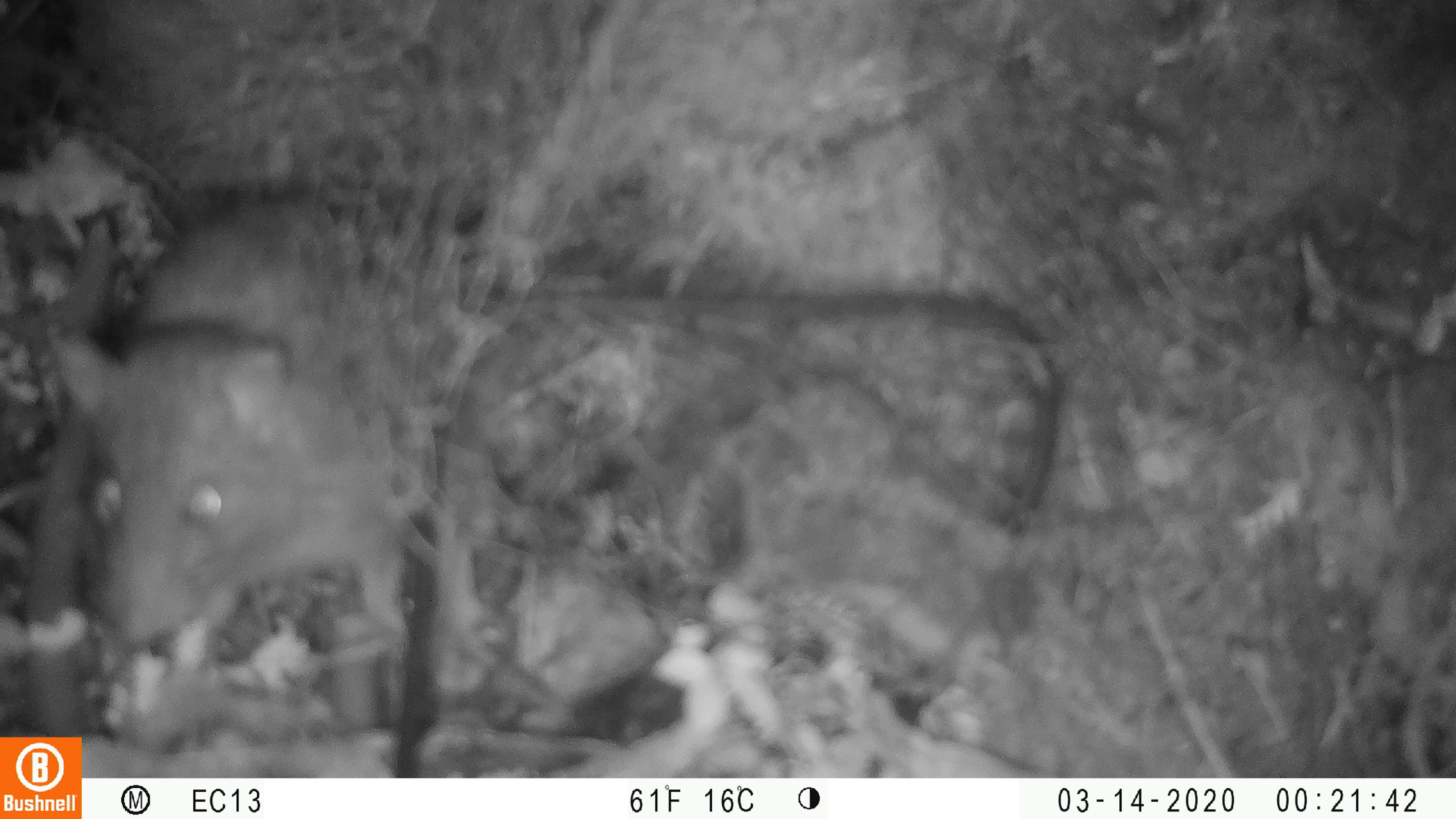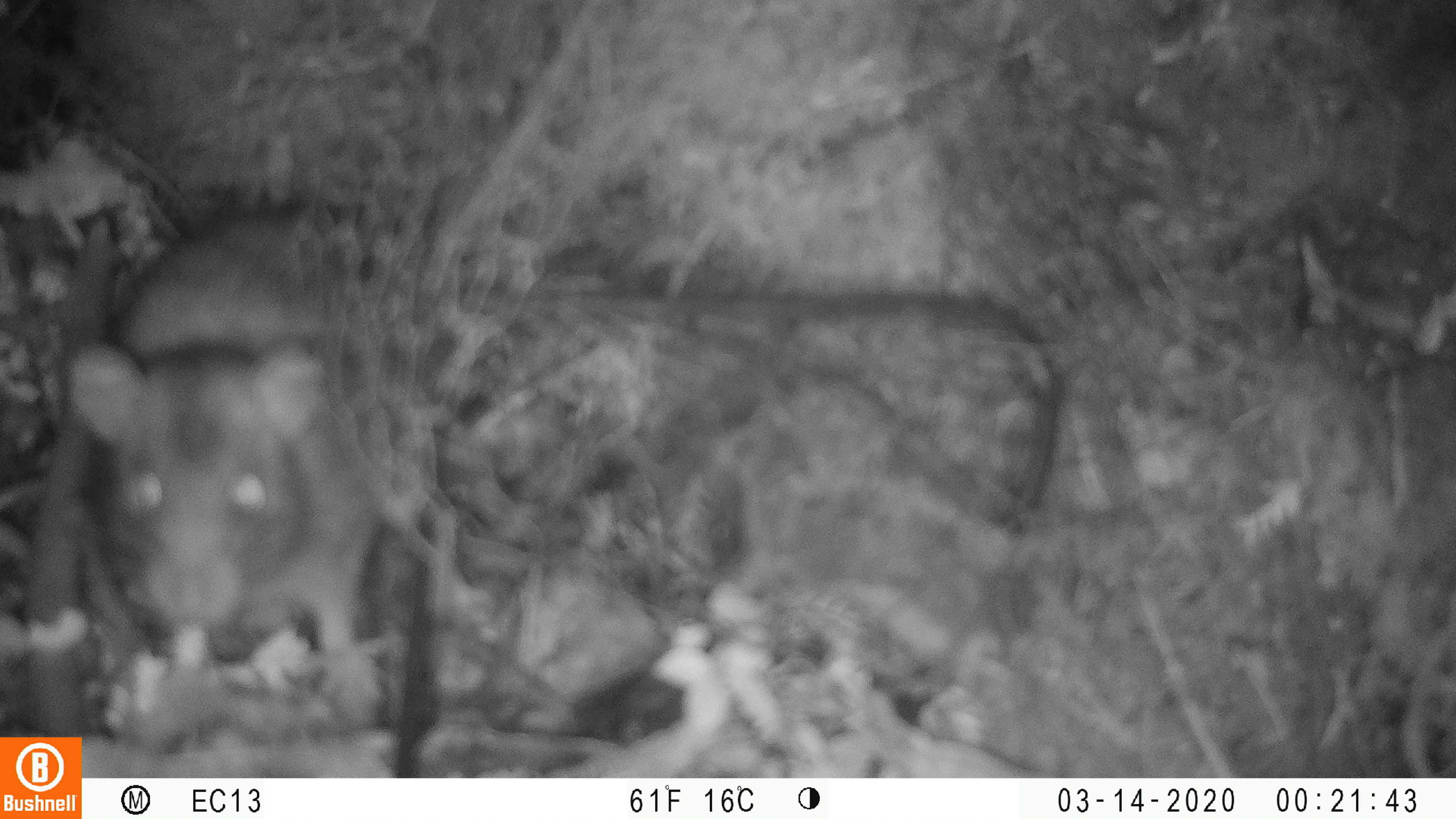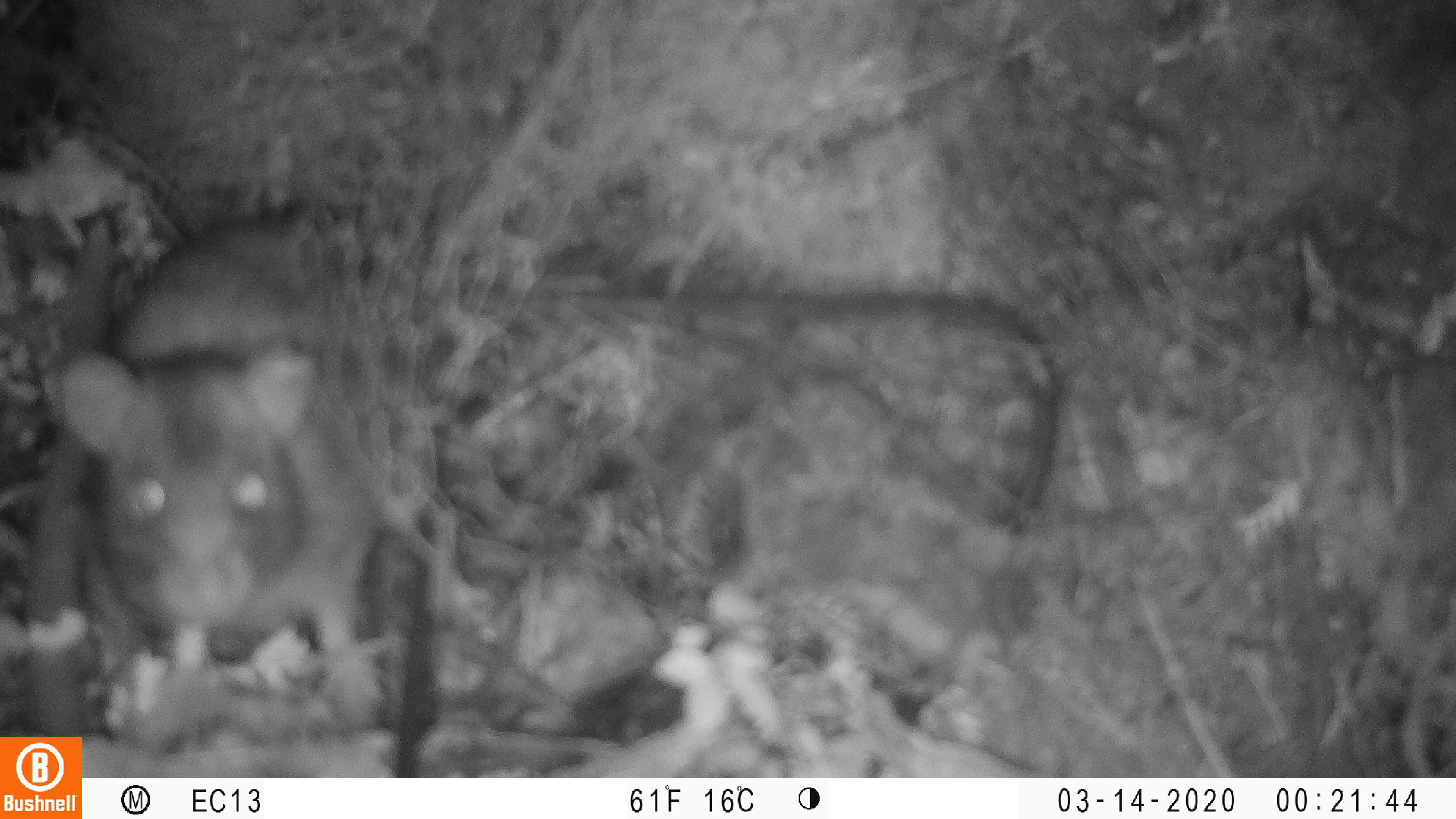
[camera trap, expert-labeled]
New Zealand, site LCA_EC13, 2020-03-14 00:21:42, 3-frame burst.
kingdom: Animalia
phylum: Chordata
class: Mammalia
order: Rodentia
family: Muridae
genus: Rattus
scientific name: Rattus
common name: rat